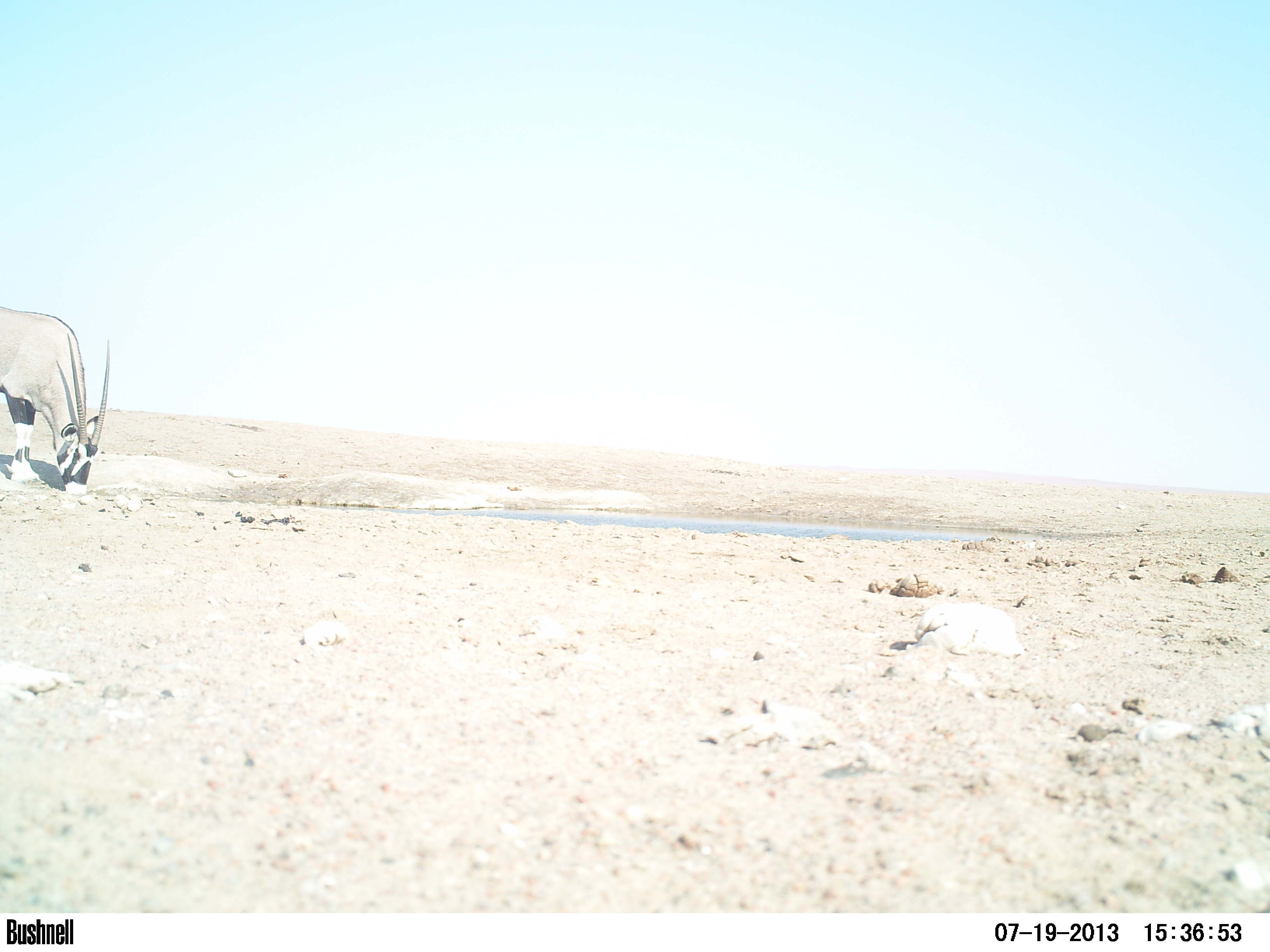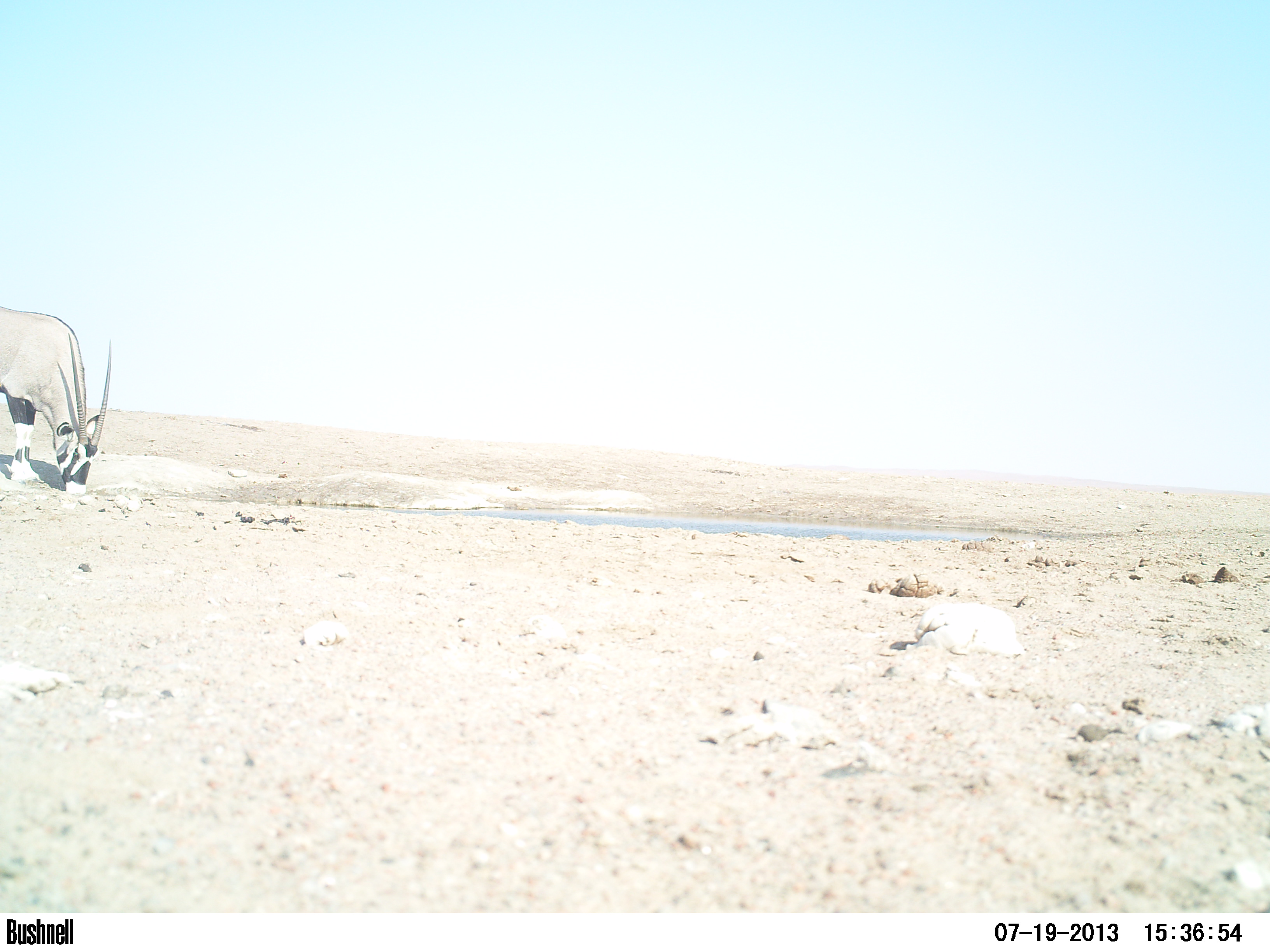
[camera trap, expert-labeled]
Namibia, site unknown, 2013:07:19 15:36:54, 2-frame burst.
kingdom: Animalia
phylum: Chordata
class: Mammalia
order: Artiodactyla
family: Bovidae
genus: Oryx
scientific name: Oryx gazella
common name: gemsbok